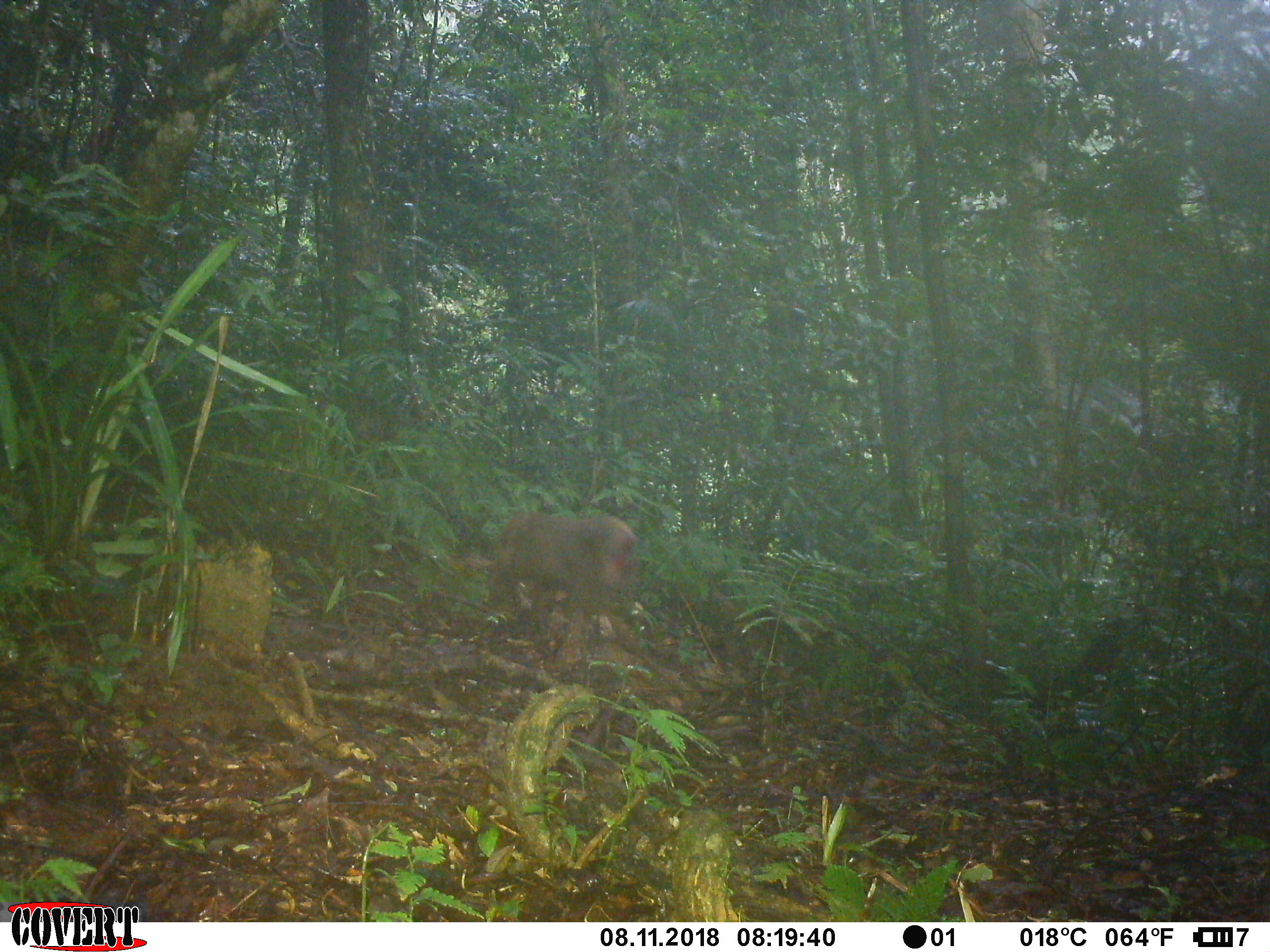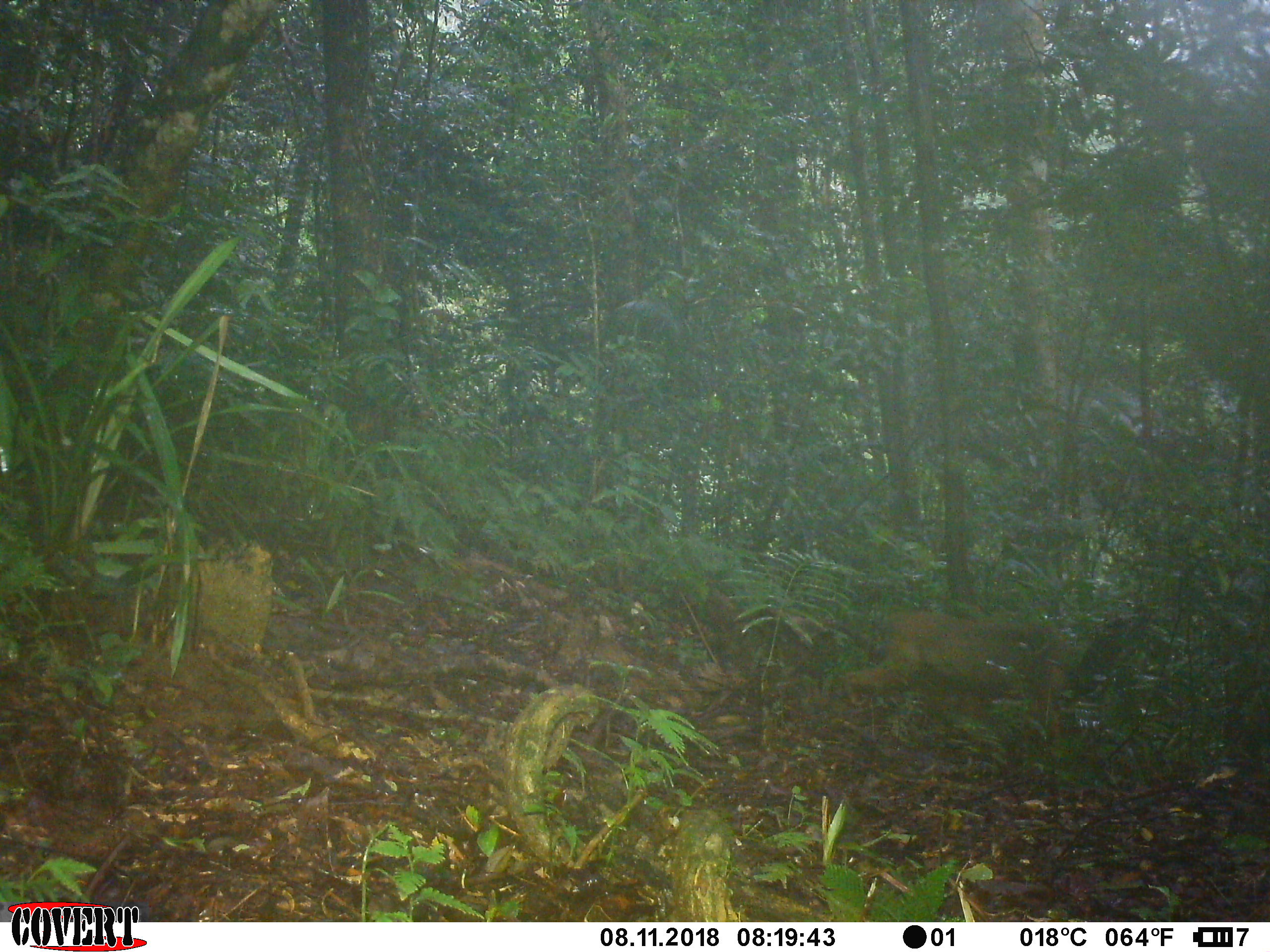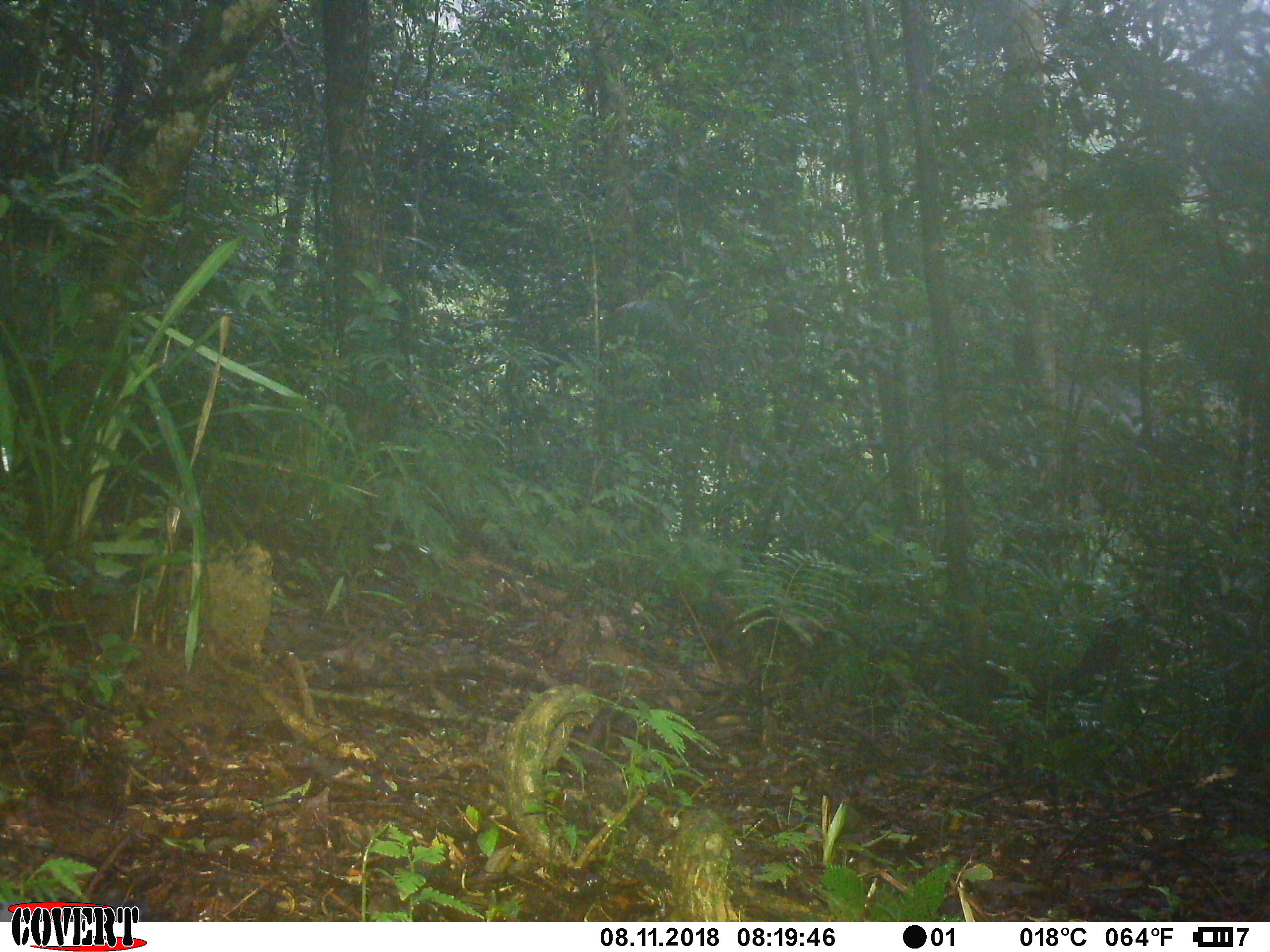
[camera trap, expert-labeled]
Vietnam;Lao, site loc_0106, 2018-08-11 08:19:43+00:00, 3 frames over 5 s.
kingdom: Animalia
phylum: Chordata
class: Mammalia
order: Primates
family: Cercopithecidae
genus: Macaca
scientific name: Macaca arctoides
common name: stump-tailed macaque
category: stump tailed macaque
Stump tailed macaque (stump-tailed macaque) (Macaca arctoides). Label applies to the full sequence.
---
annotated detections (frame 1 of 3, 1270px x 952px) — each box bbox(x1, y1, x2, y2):
stump tailed macaque: bbox(484, 510, 639, 627)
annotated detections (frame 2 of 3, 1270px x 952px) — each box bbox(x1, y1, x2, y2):
stump tailed macaque: bbox(841, 607, 1071, 735)